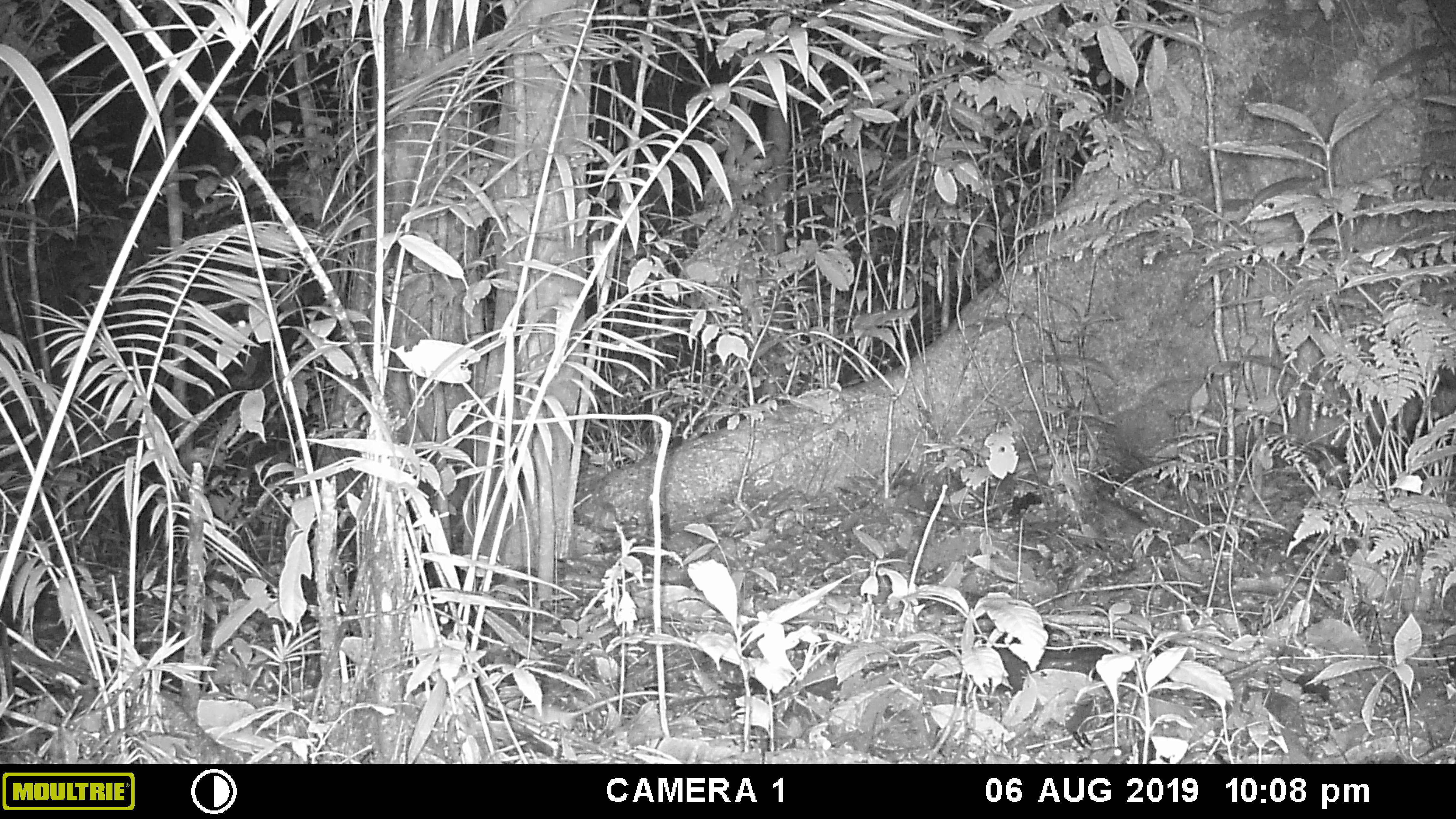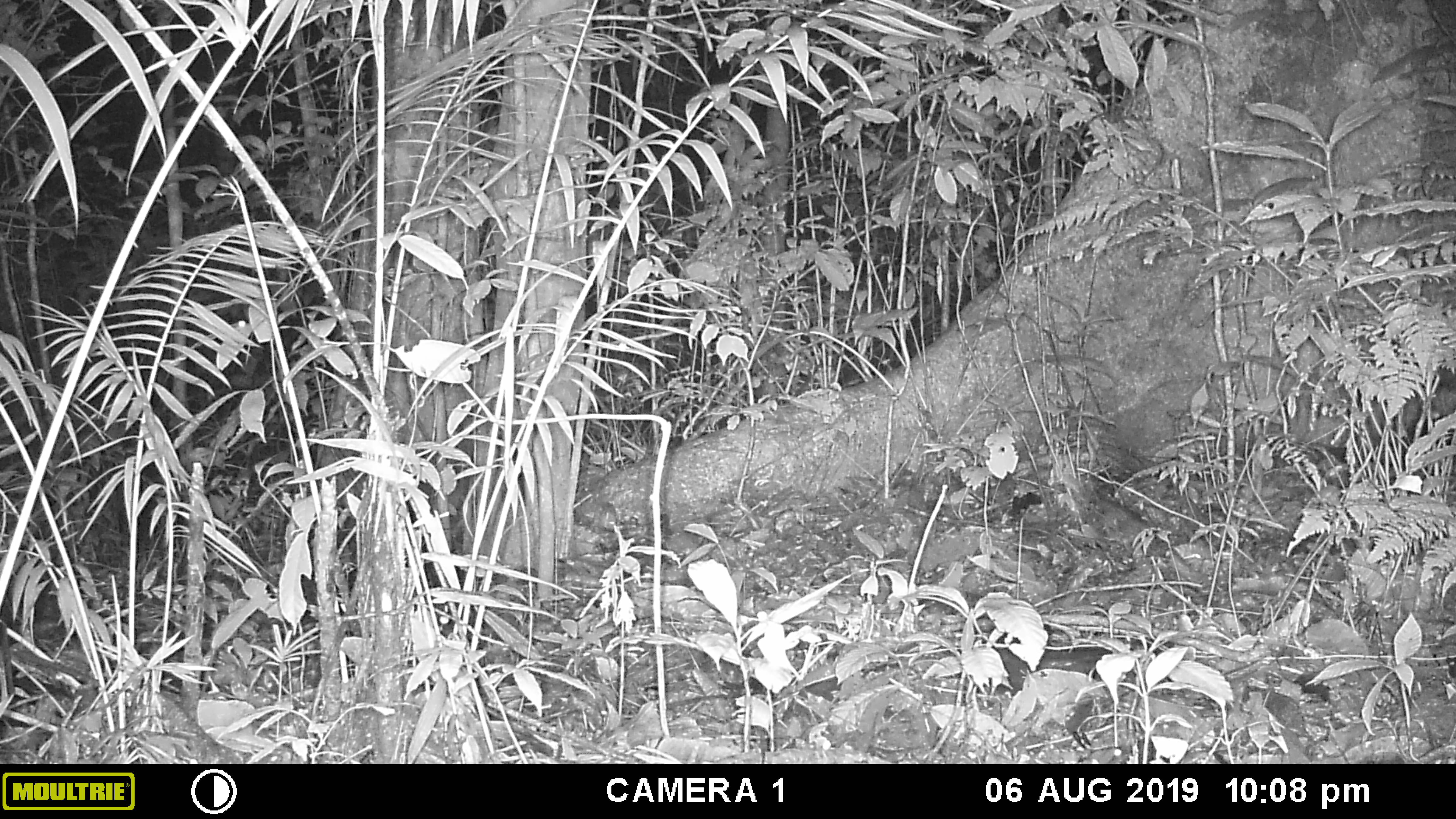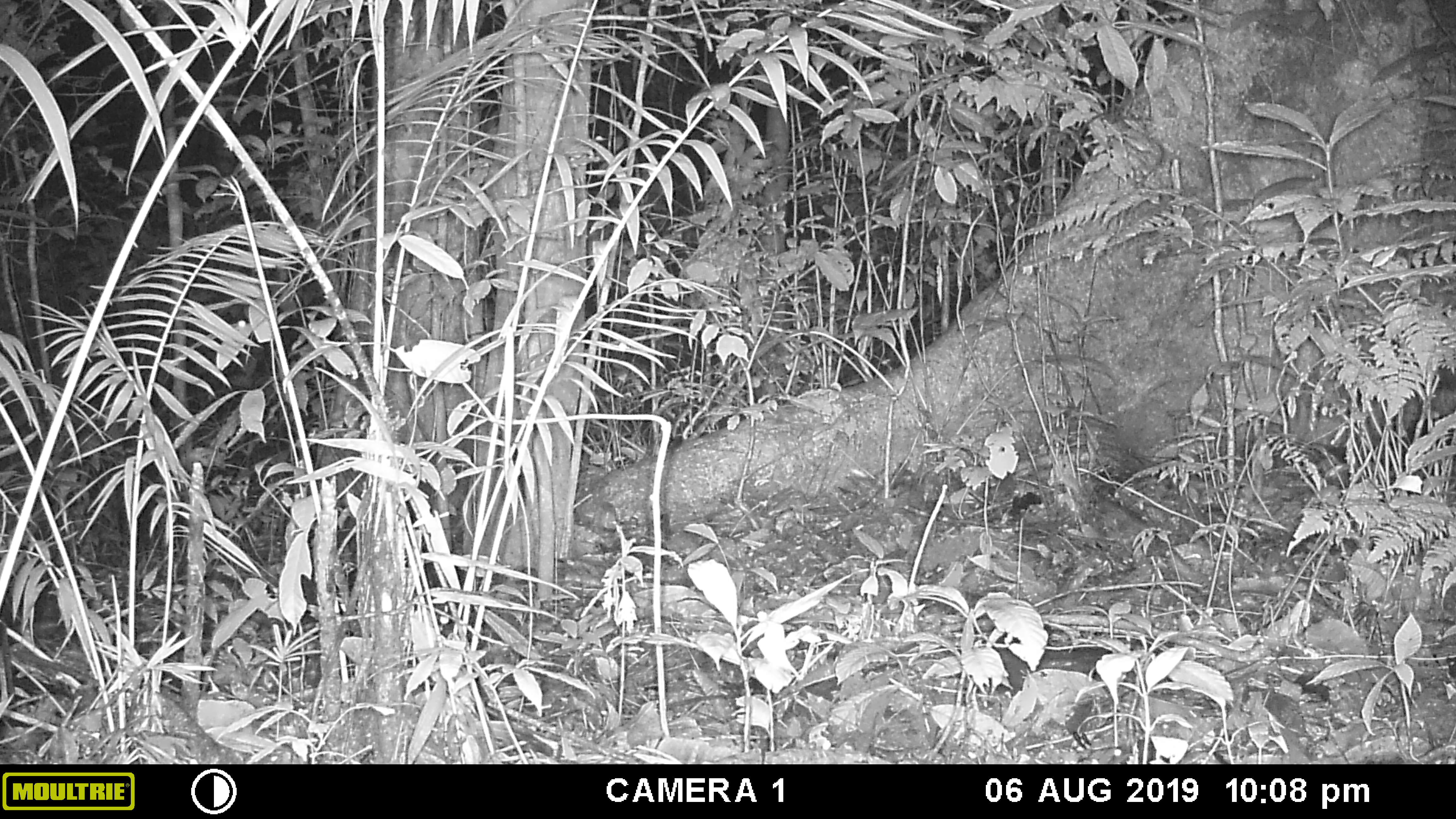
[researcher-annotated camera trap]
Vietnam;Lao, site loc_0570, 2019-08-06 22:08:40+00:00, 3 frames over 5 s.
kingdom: Animalia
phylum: Chordata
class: Mammalia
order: Rodentia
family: Muridae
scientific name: Muridae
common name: old-world mice and rats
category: unidentified murid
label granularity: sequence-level